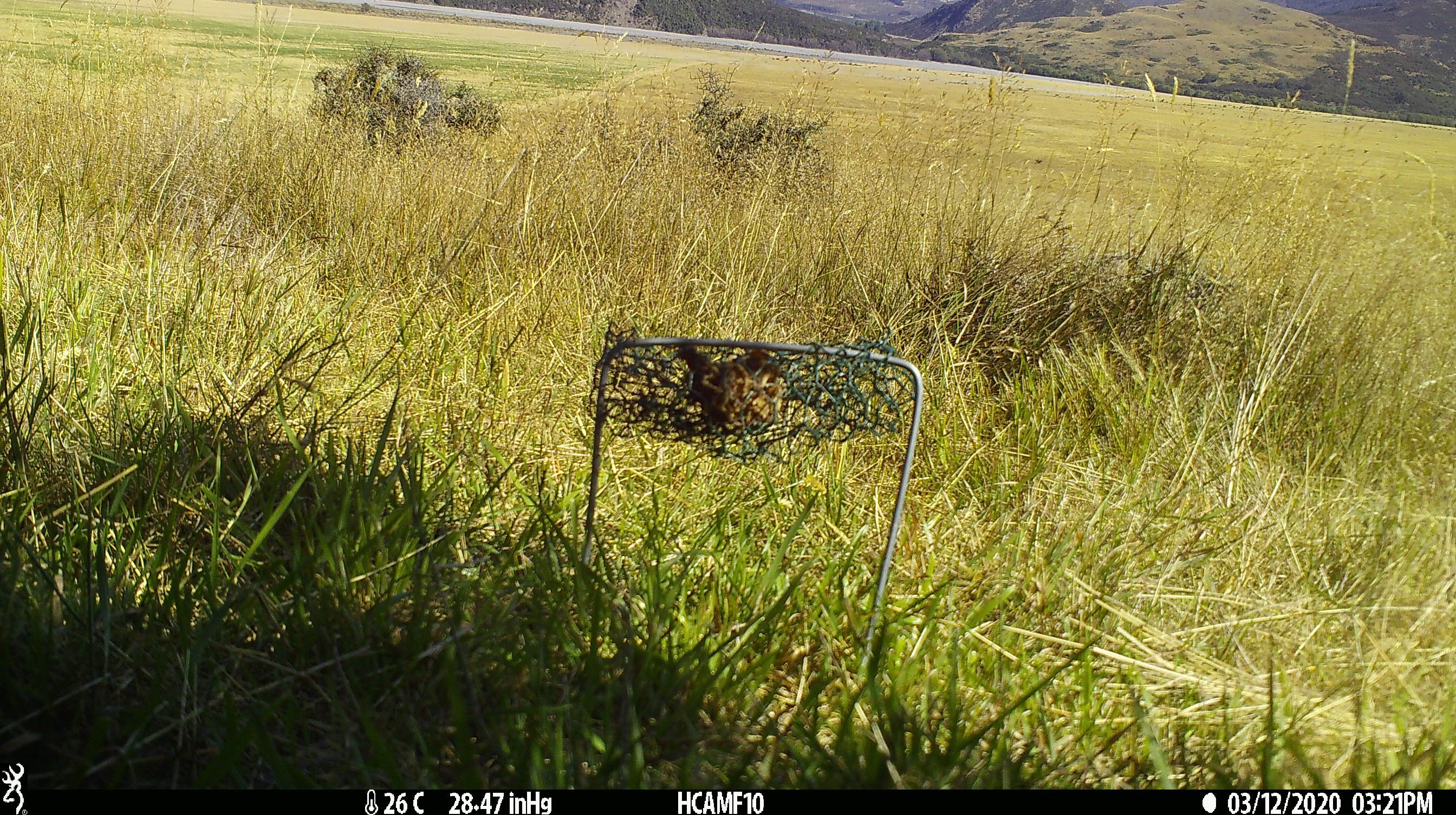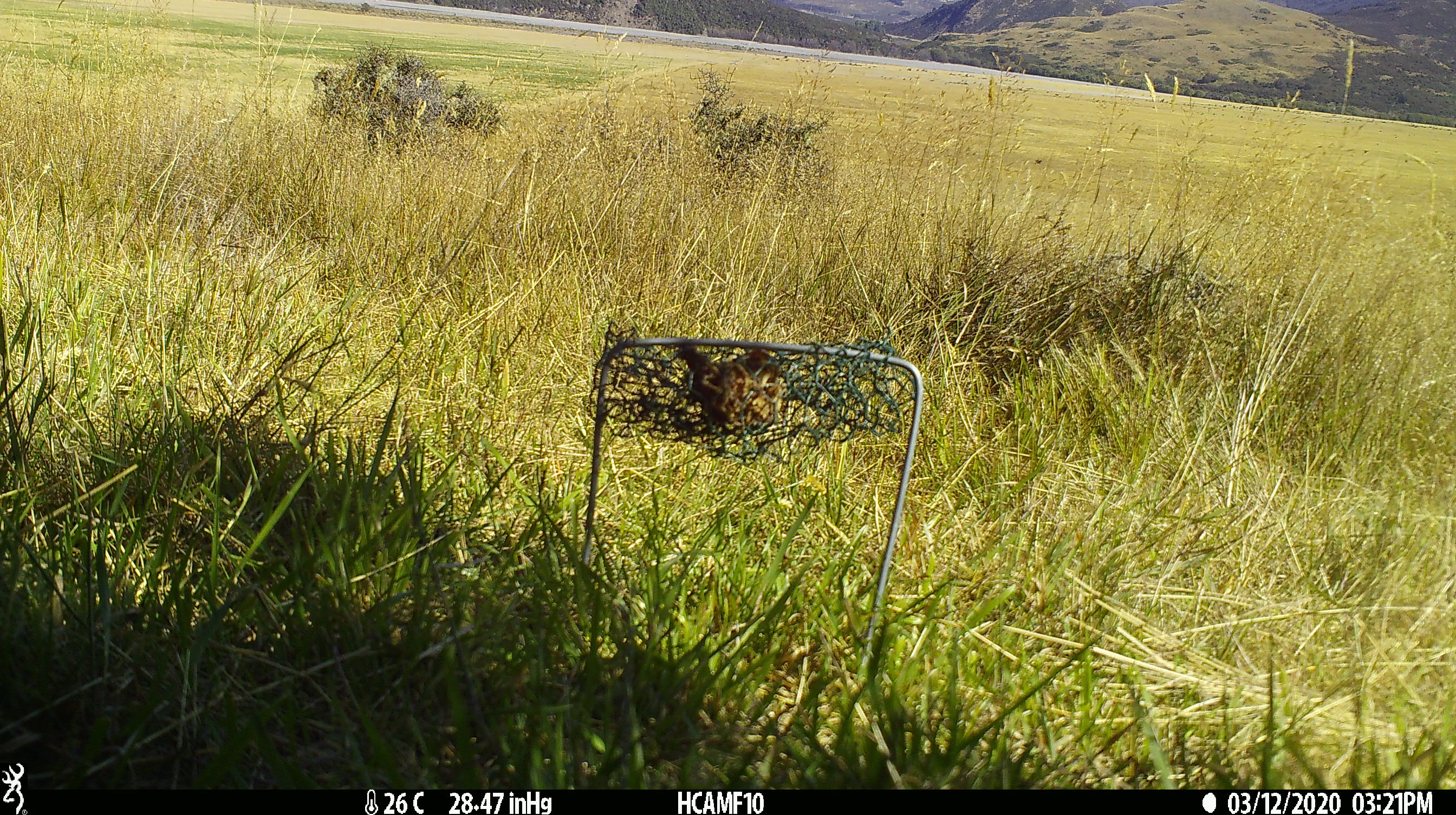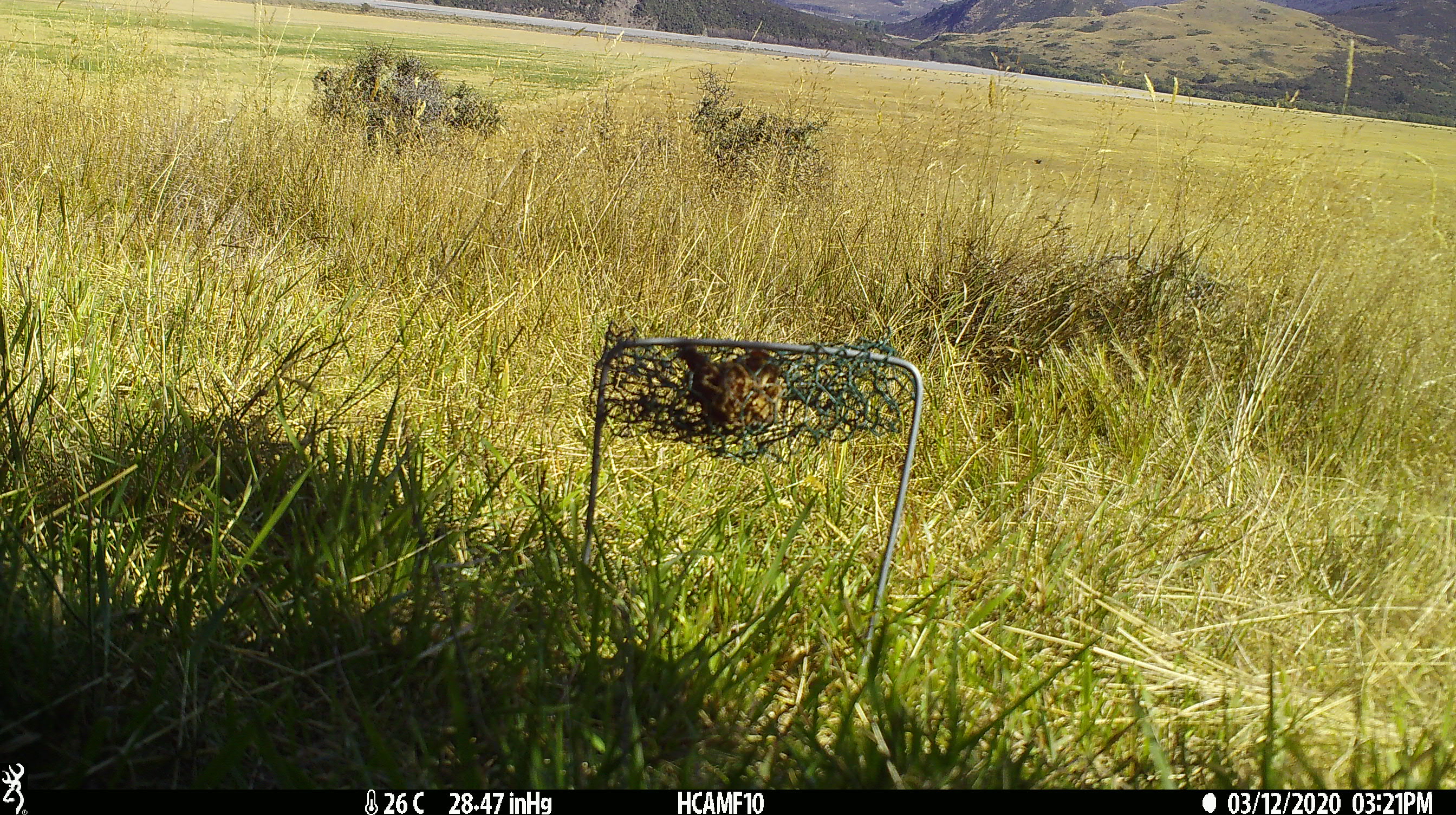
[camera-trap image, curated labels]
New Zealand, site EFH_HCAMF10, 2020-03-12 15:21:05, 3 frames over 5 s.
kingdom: Animalia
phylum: Chordata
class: Mammalia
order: Rodentia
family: Muridae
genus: Rattus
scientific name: Rattus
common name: rat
Rat (Rattus).